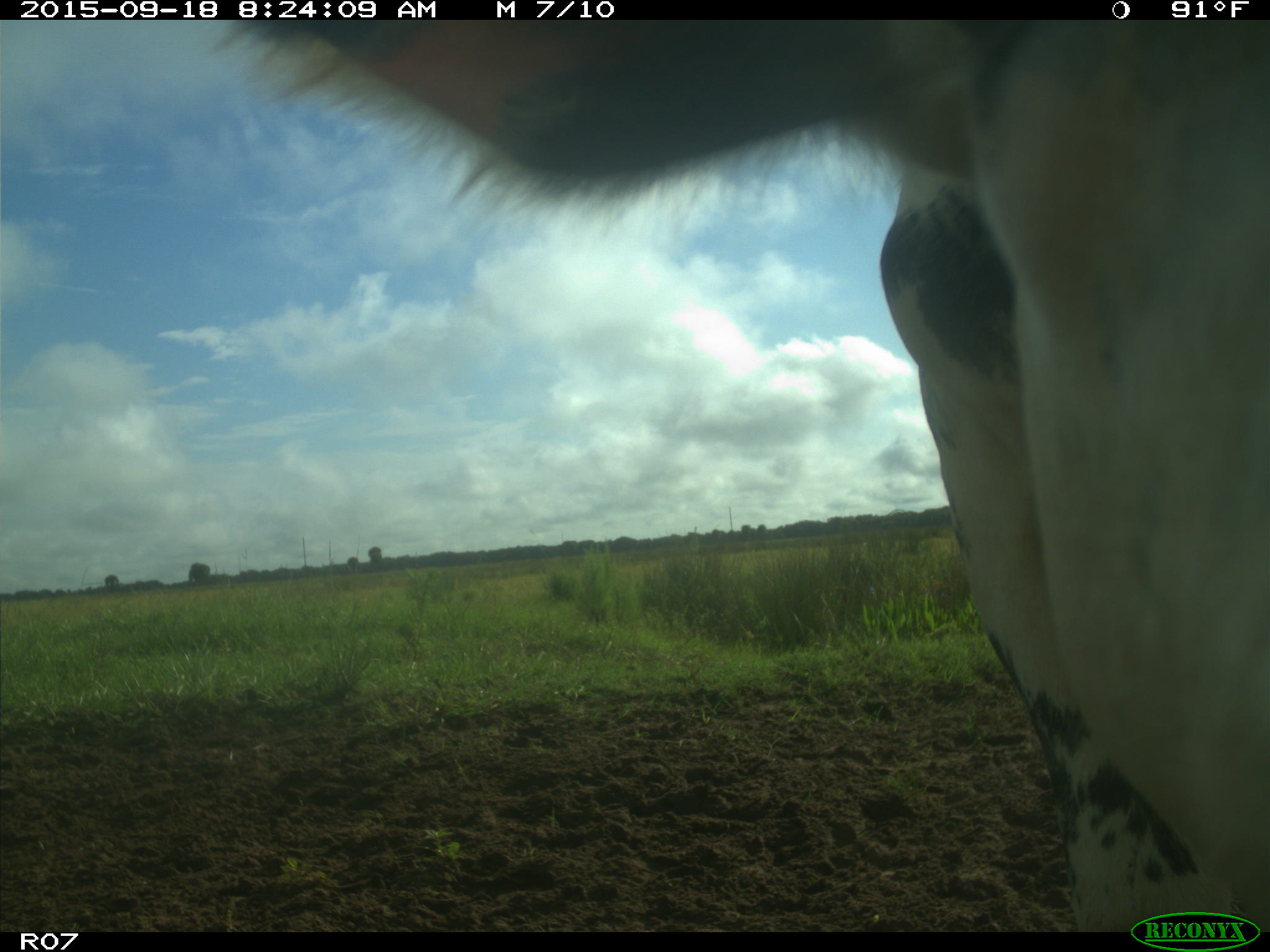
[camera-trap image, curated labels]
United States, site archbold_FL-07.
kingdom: Animalia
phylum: Chordata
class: Mammalia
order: Artiodactyla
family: Bovidae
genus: Bos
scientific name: Bos taurus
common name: domestic cow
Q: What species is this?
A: Bos taurus (domestic cow).